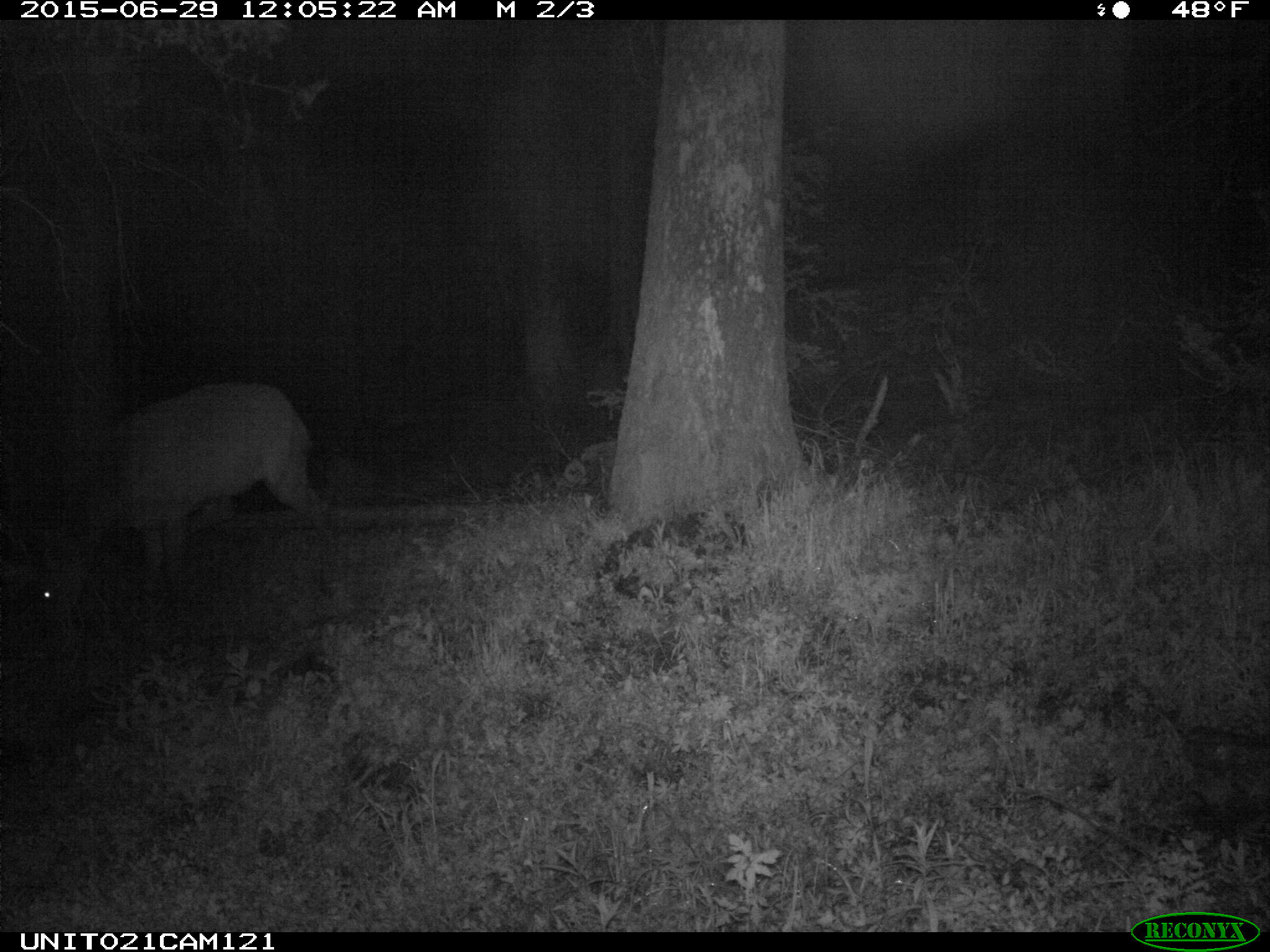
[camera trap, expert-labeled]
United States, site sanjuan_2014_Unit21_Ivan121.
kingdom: Animalia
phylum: Chordata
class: Mammalia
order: Artiodactyla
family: Cervidae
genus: Cervus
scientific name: Cervus elaphus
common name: red deer